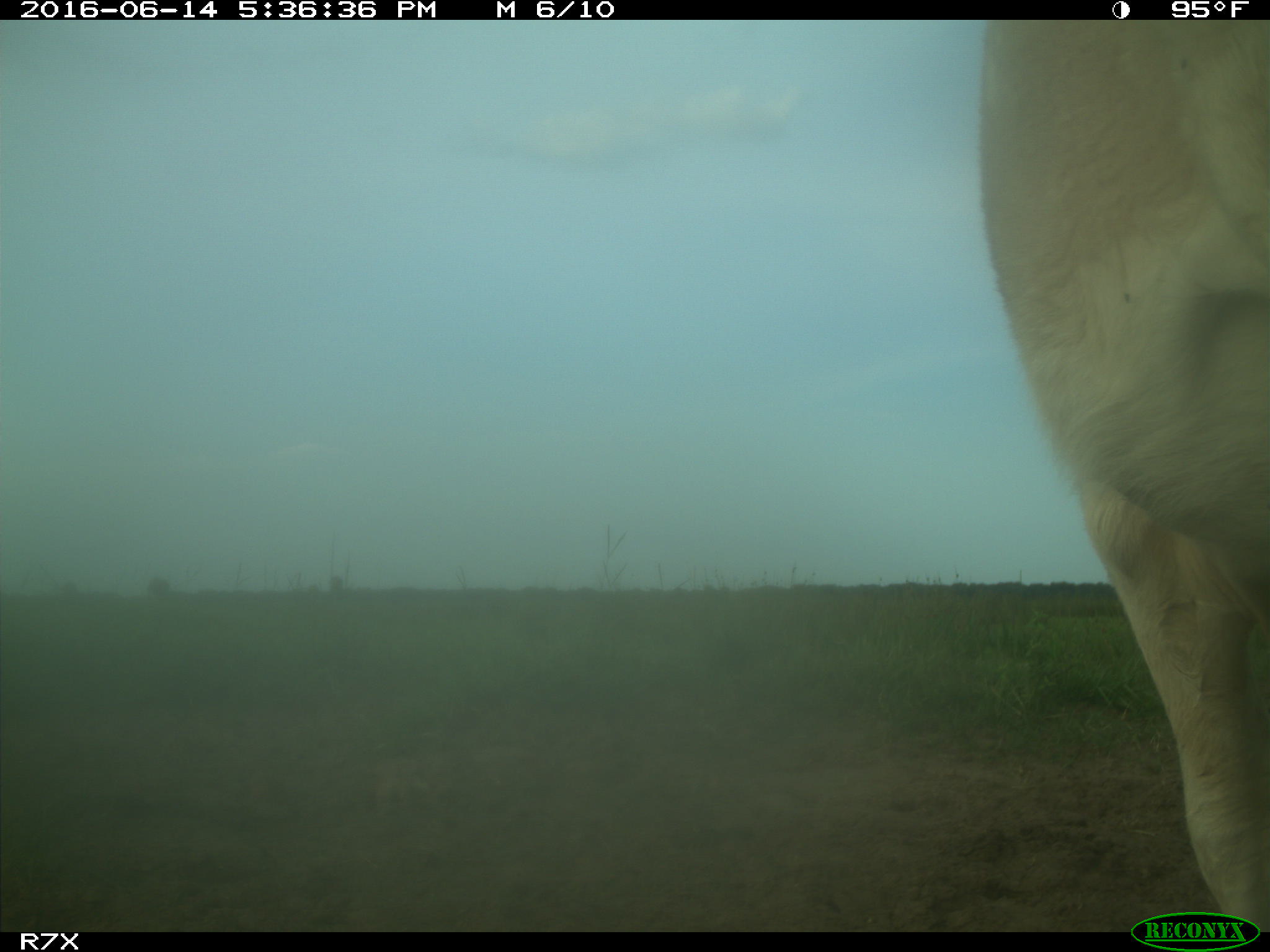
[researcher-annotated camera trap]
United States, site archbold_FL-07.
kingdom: Animalia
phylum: Chordata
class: Mammalia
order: Artiodactyla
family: Bovidae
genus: Bos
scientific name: Bos taurus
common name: domestic cow